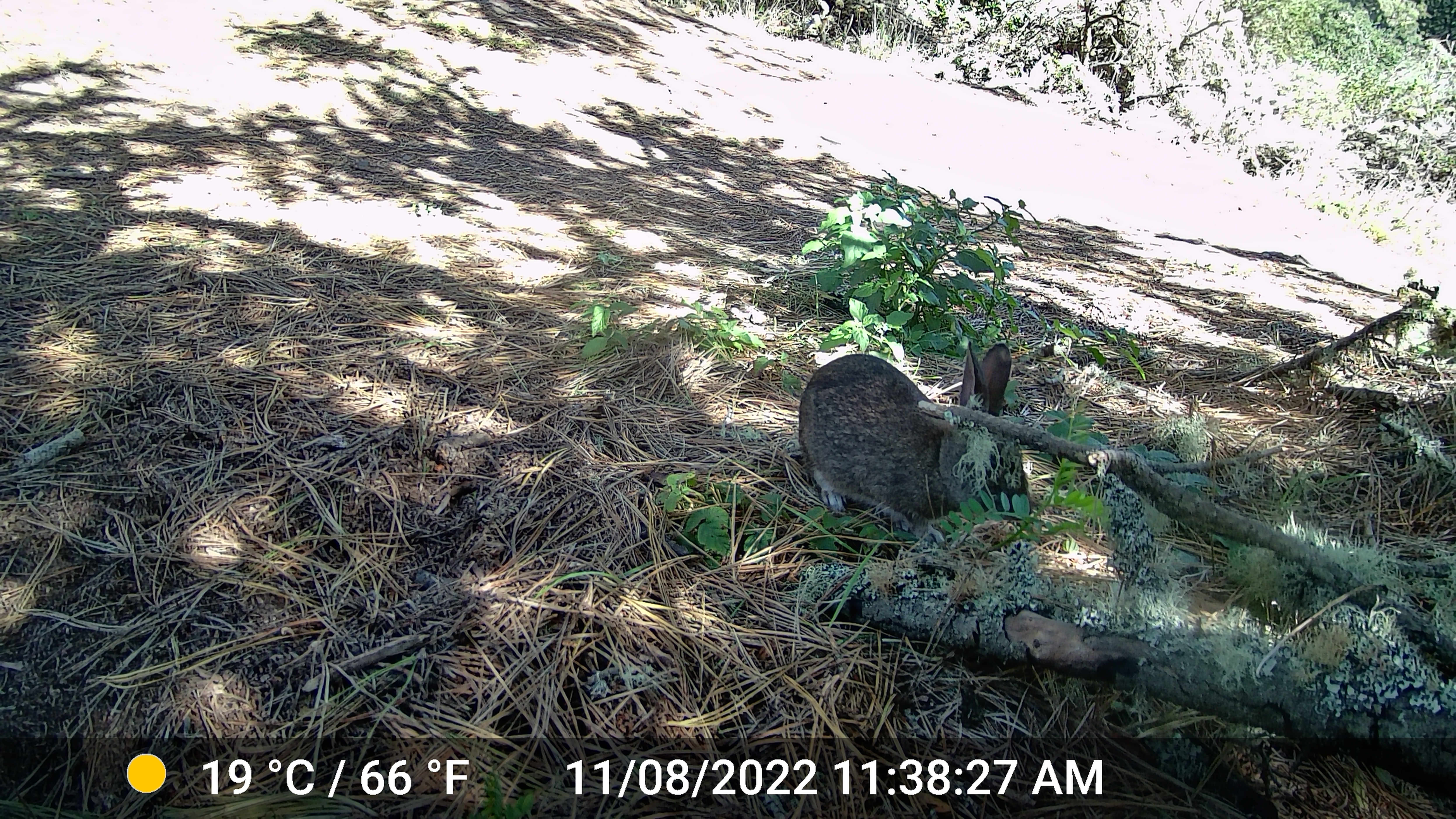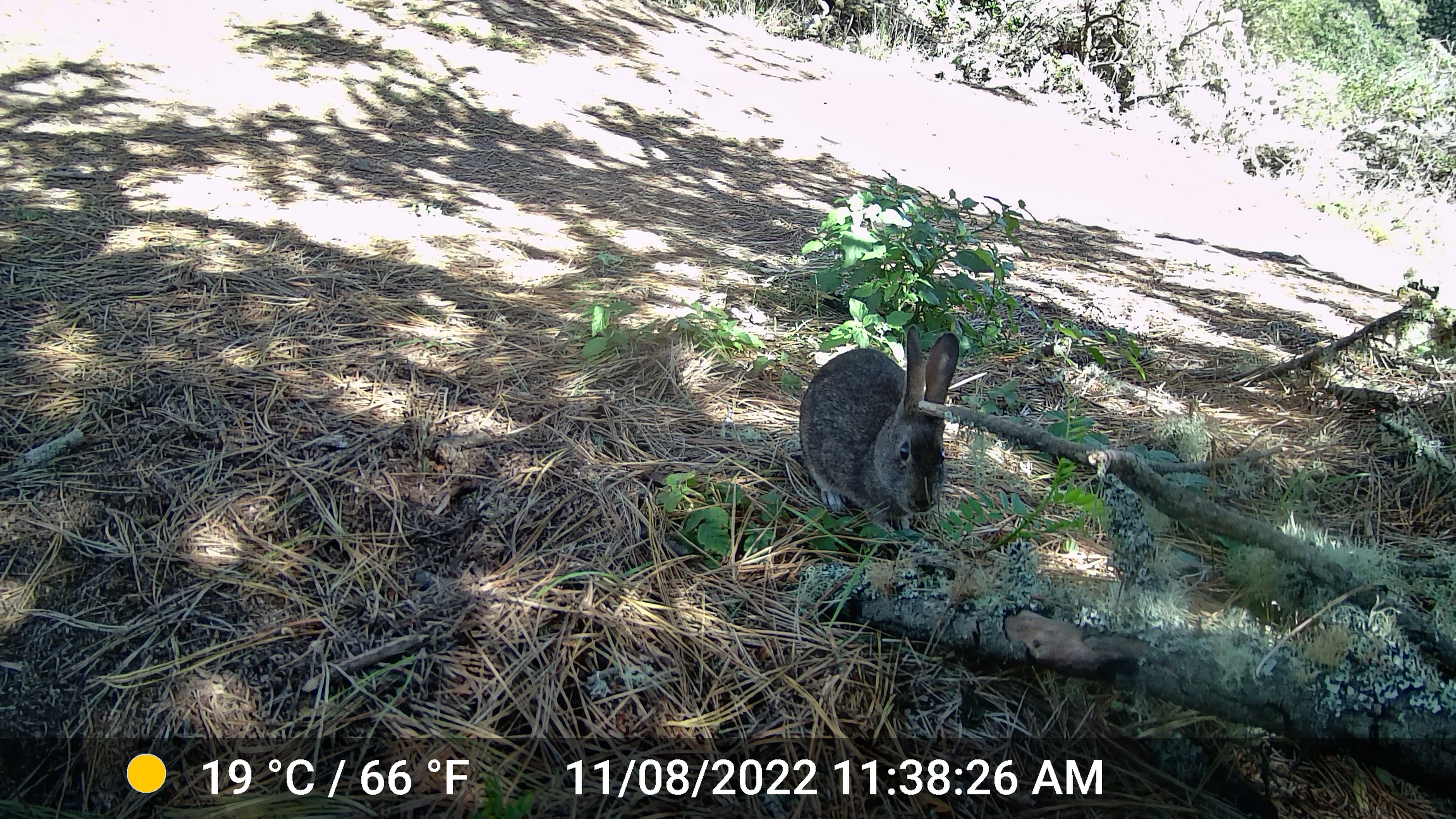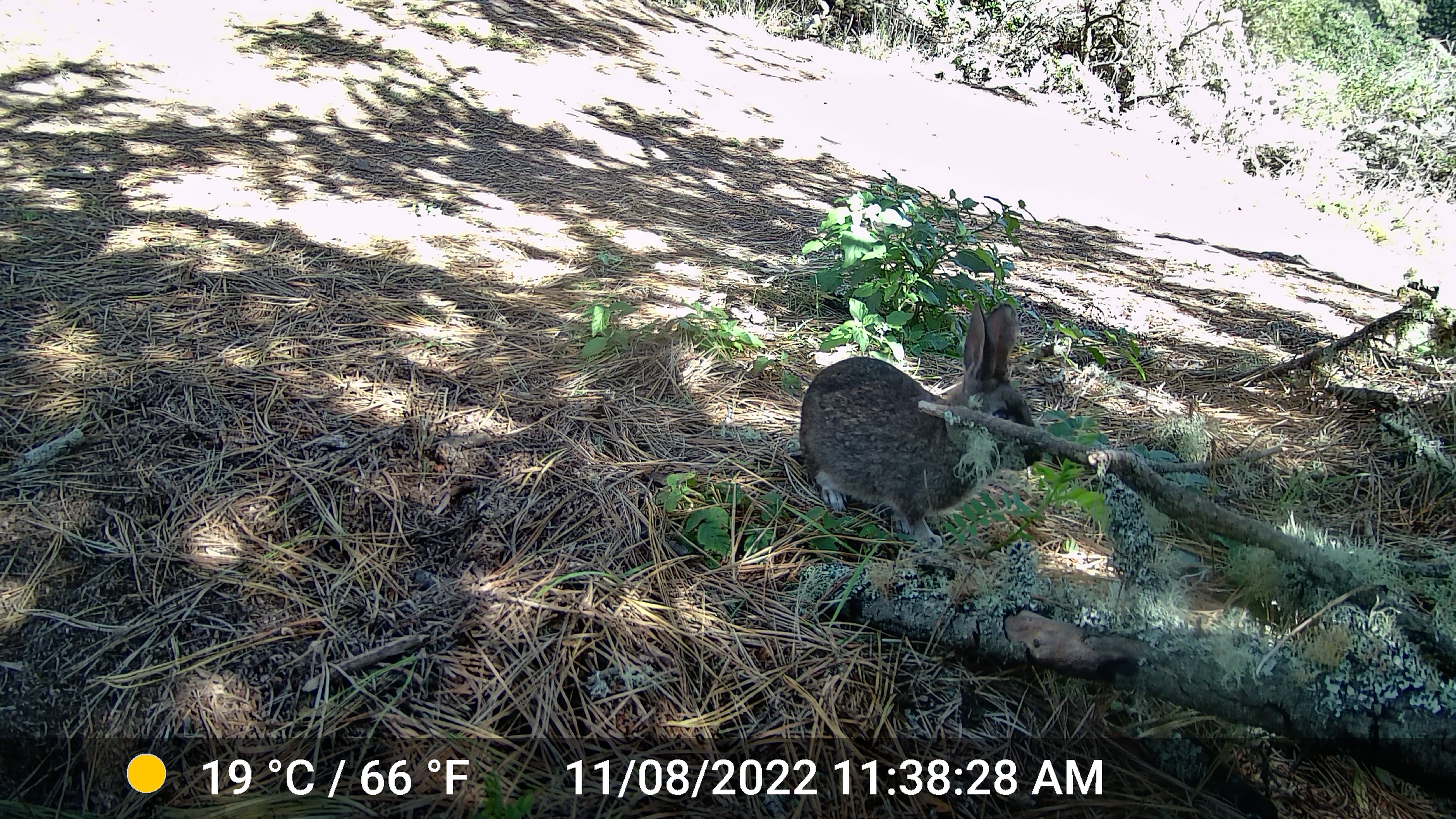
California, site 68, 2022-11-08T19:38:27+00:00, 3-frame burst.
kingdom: Animalia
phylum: Chordata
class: Mammalia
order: Lagomorpha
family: Leporidae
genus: Sylvilagus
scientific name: Sylvilagus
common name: cottontail rabbit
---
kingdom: Animalia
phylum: Chordata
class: Mammalia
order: Lagomorpha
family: Leporidae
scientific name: Leporidae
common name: rabbit